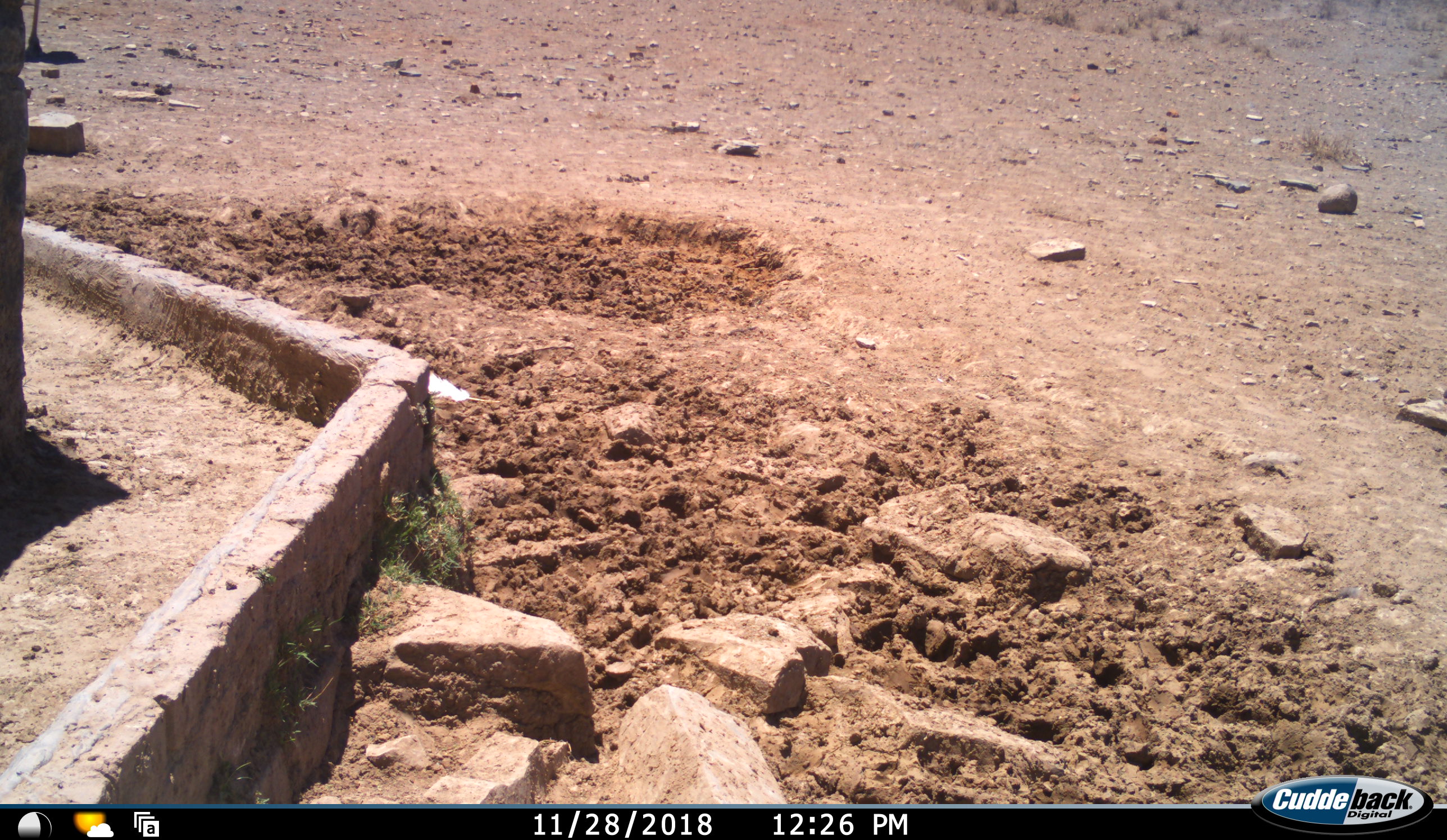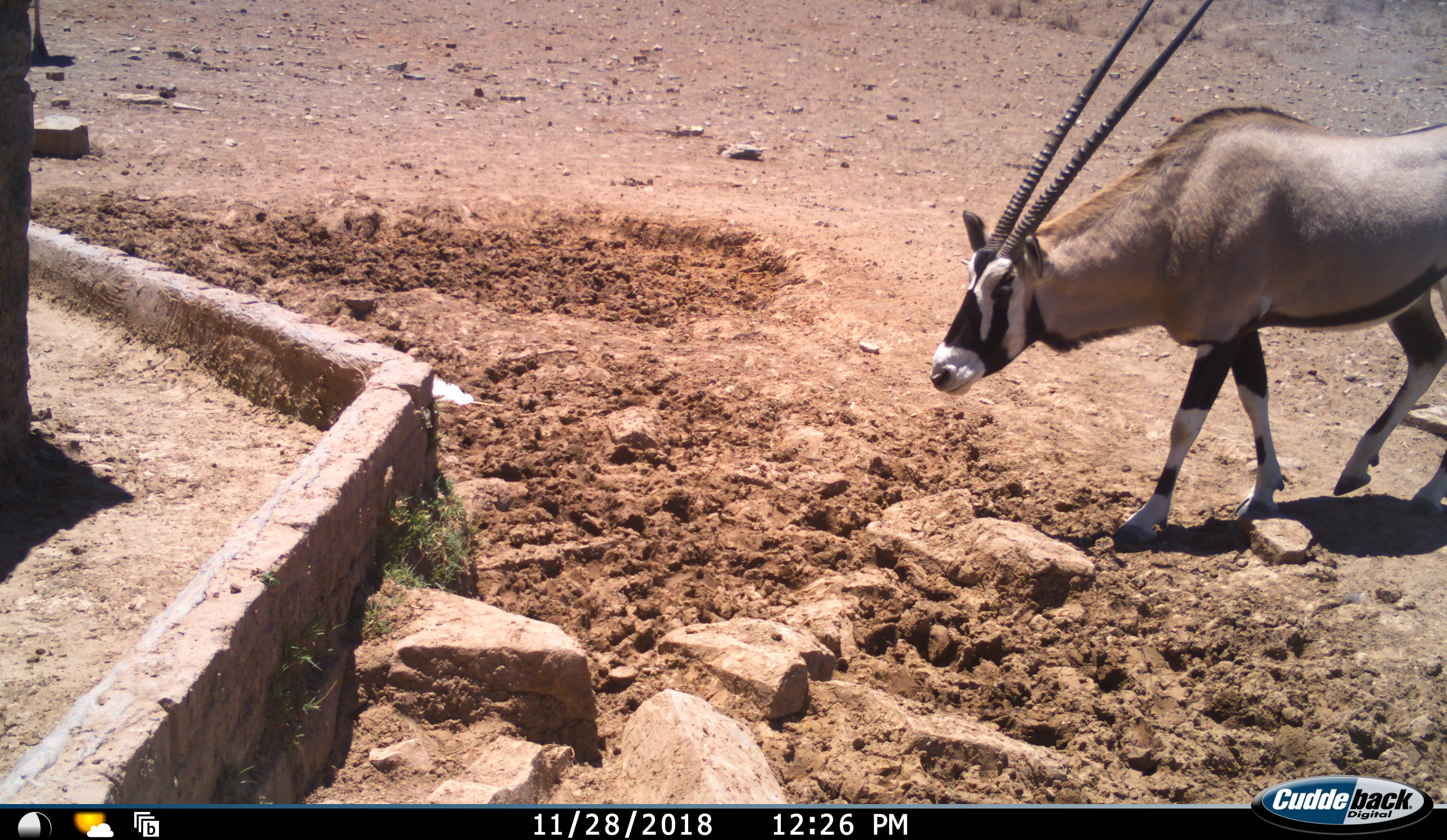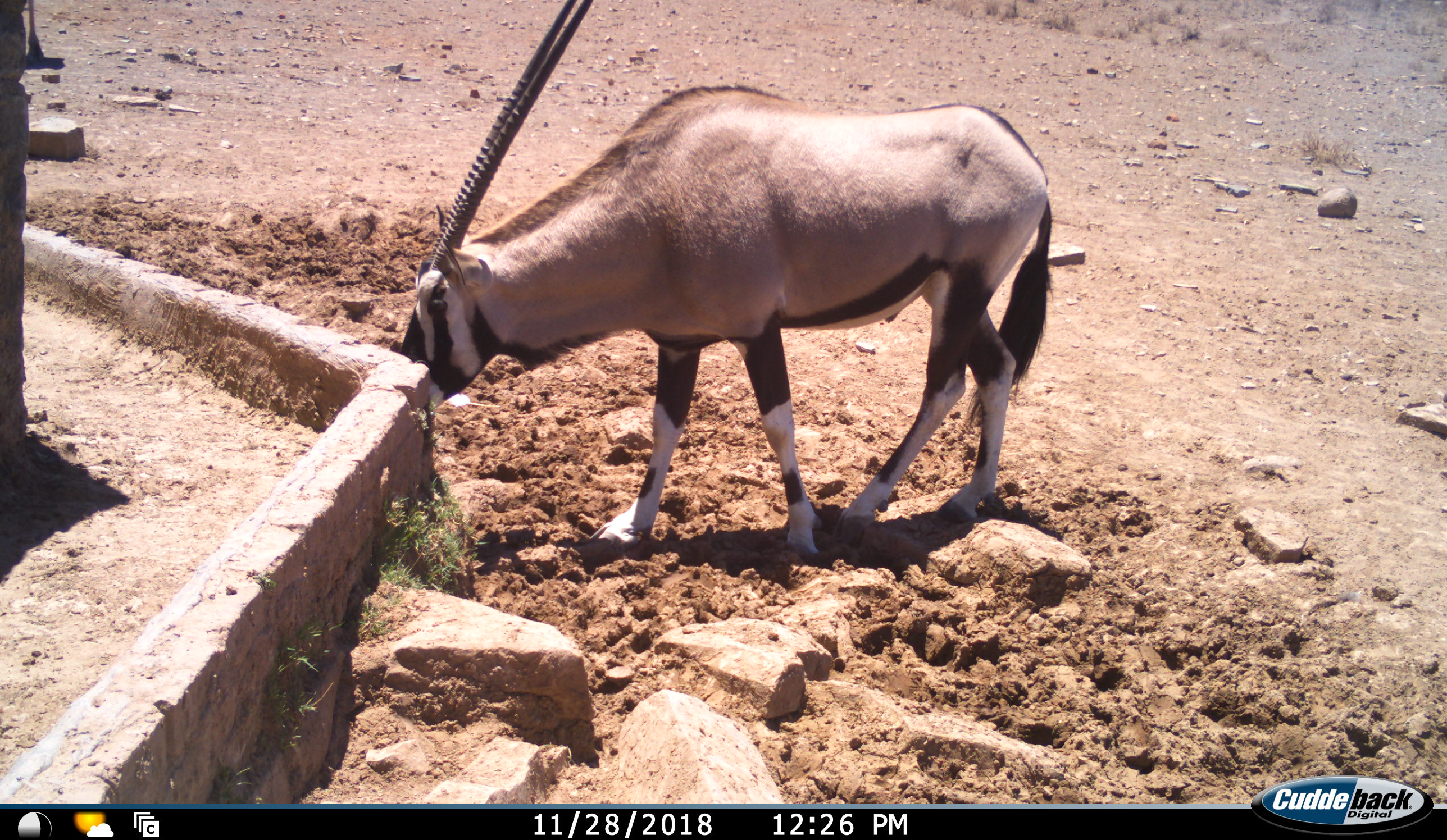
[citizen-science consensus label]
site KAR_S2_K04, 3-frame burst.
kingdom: Animalia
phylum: Chordata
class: Mammalia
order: Artiodactyla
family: Bovidae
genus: Oryx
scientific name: Oryx gazella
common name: gemsbok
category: oryx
Oryx (gemsbok) (Oryx gazella), count 1. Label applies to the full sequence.